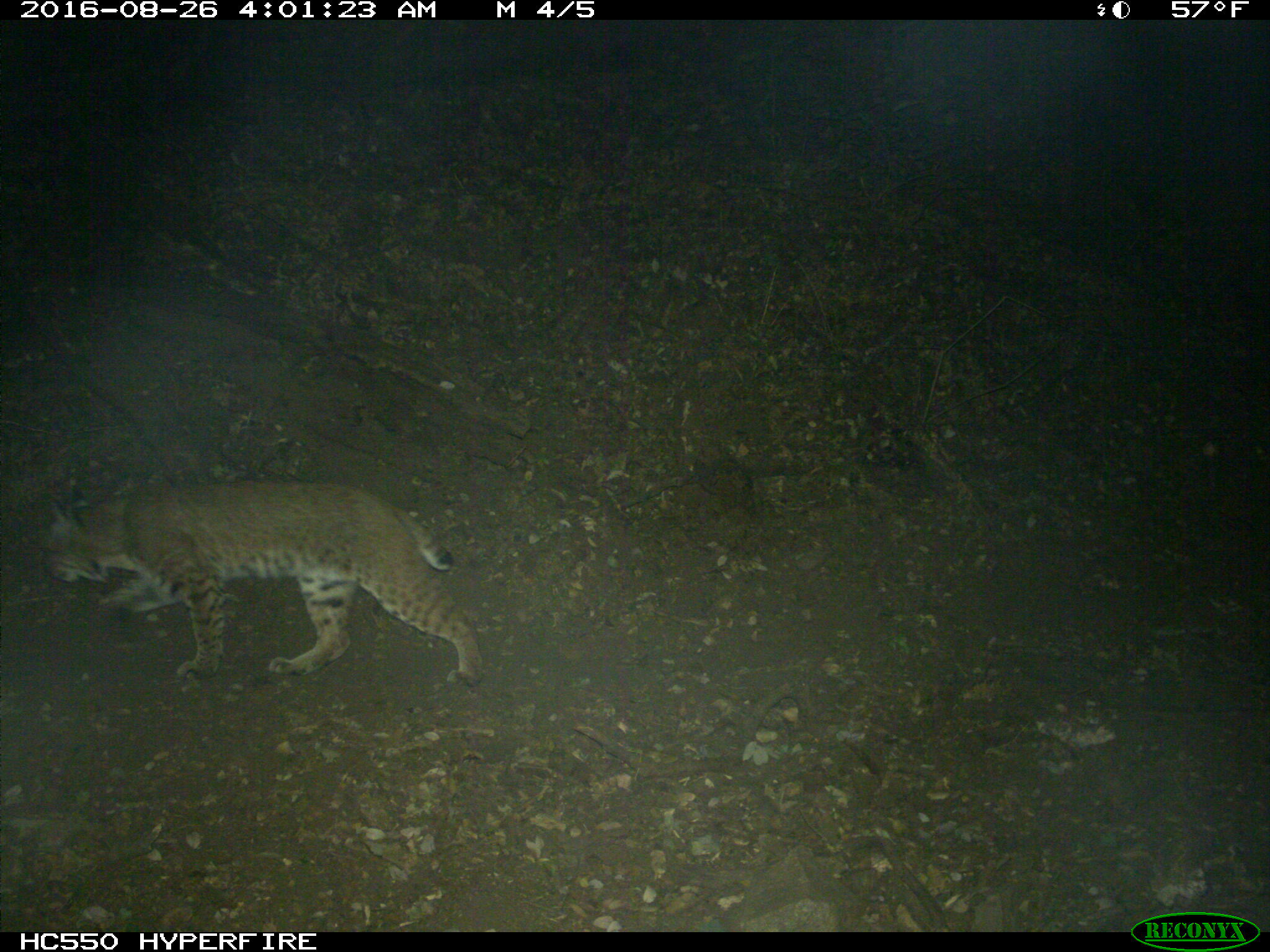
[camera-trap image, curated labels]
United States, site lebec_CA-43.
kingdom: Animalia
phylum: Chordata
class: Mammalia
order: Carnivora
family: Felidae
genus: Lynx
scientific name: Lynx rufus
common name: bobcat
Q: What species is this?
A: Lynx rufus (bobcat).